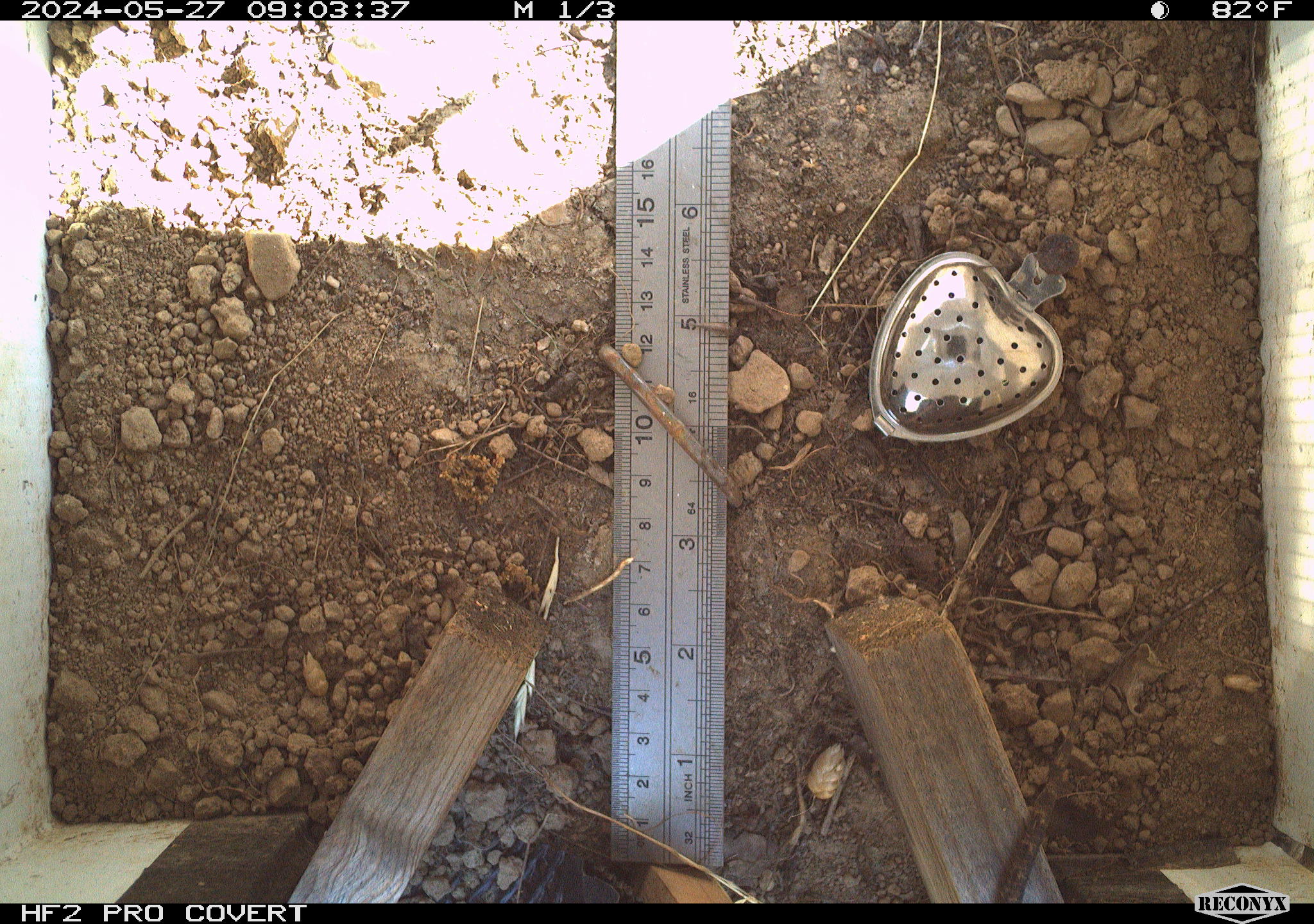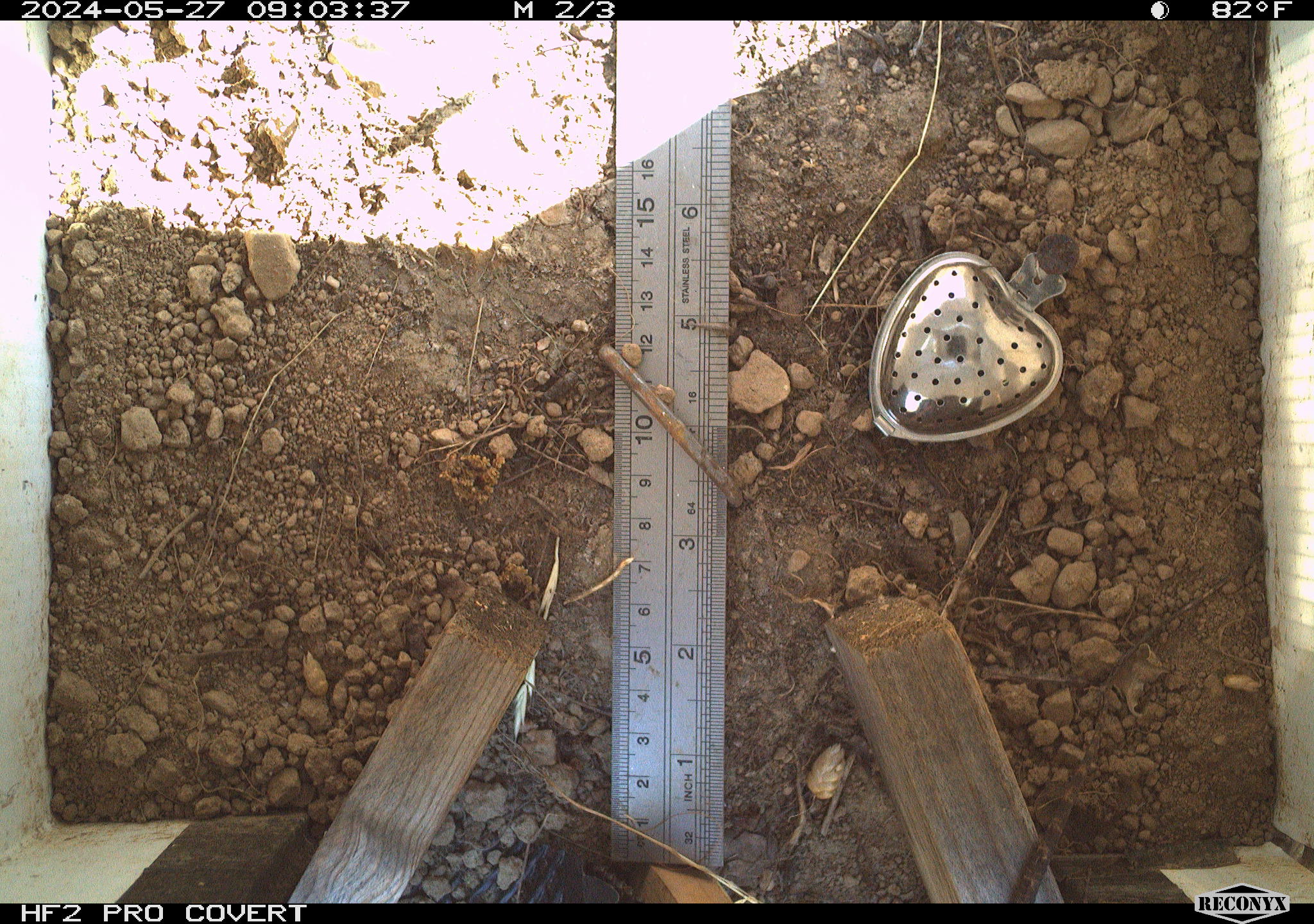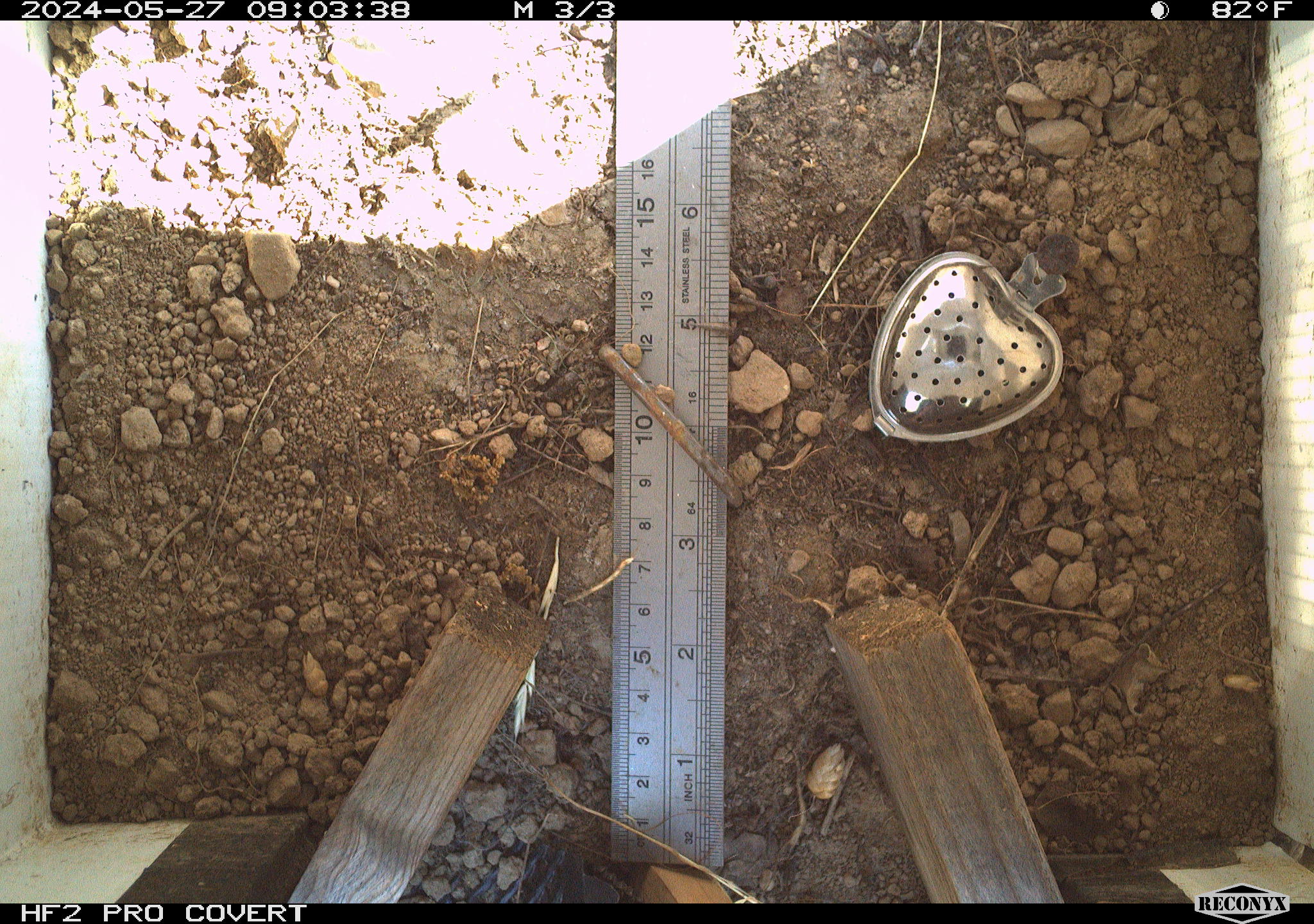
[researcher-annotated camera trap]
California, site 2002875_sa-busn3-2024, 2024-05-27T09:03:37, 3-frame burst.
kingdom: Animalia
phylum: Chordata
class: Reptilia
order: Squamata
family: Phrynosomatidae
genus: Sceloporus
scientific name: Sceloporus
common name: spiny lizards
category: sceloporus species